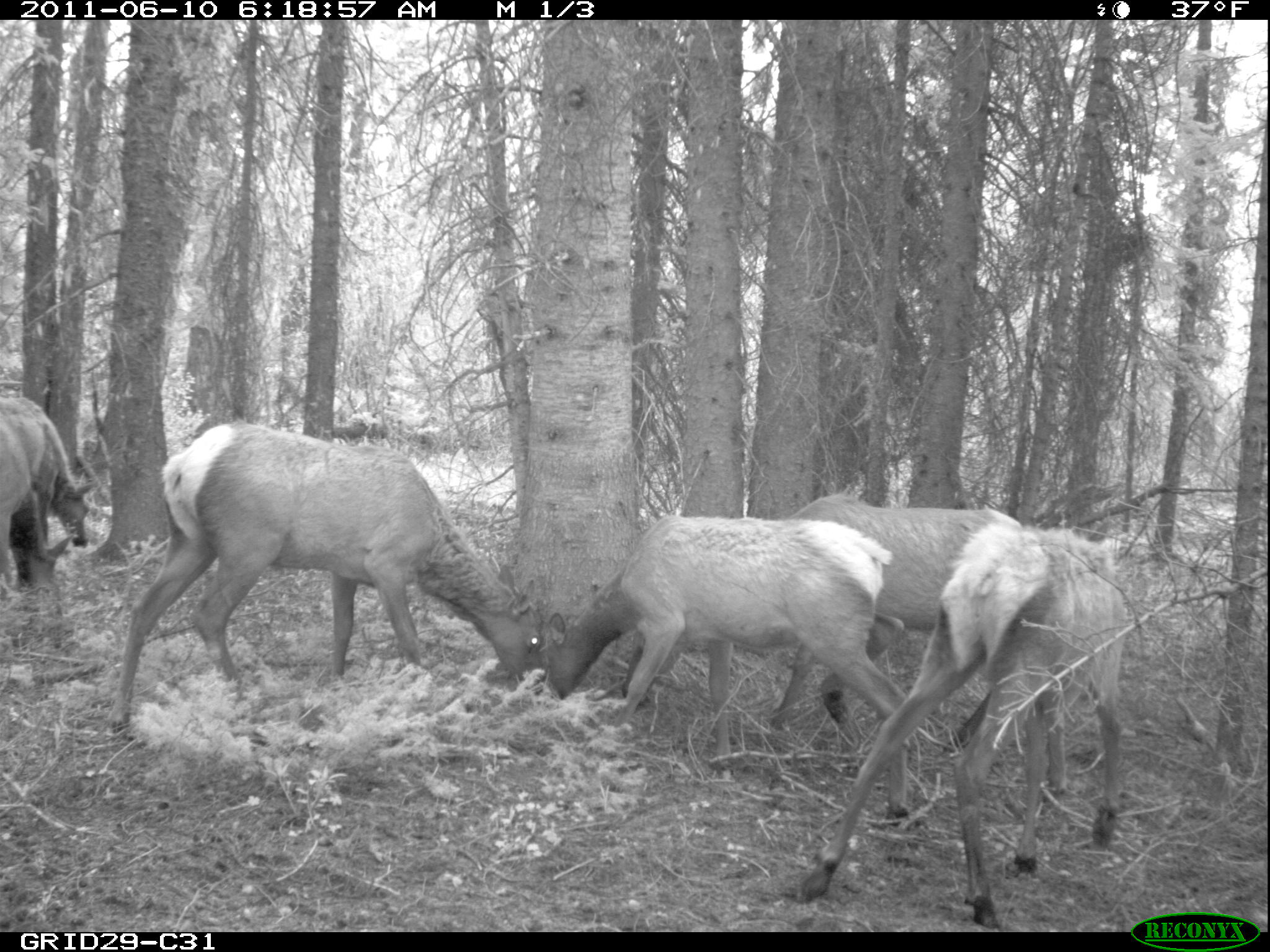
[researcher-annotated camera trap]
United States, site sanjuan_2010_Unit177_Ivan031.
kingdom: Animalia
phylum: Chordata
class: Mammalia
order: Artiodactyla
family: Cervidae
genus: Cervus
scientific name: Cervus elaphus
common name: red deer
Cervus elaphus (red deer).